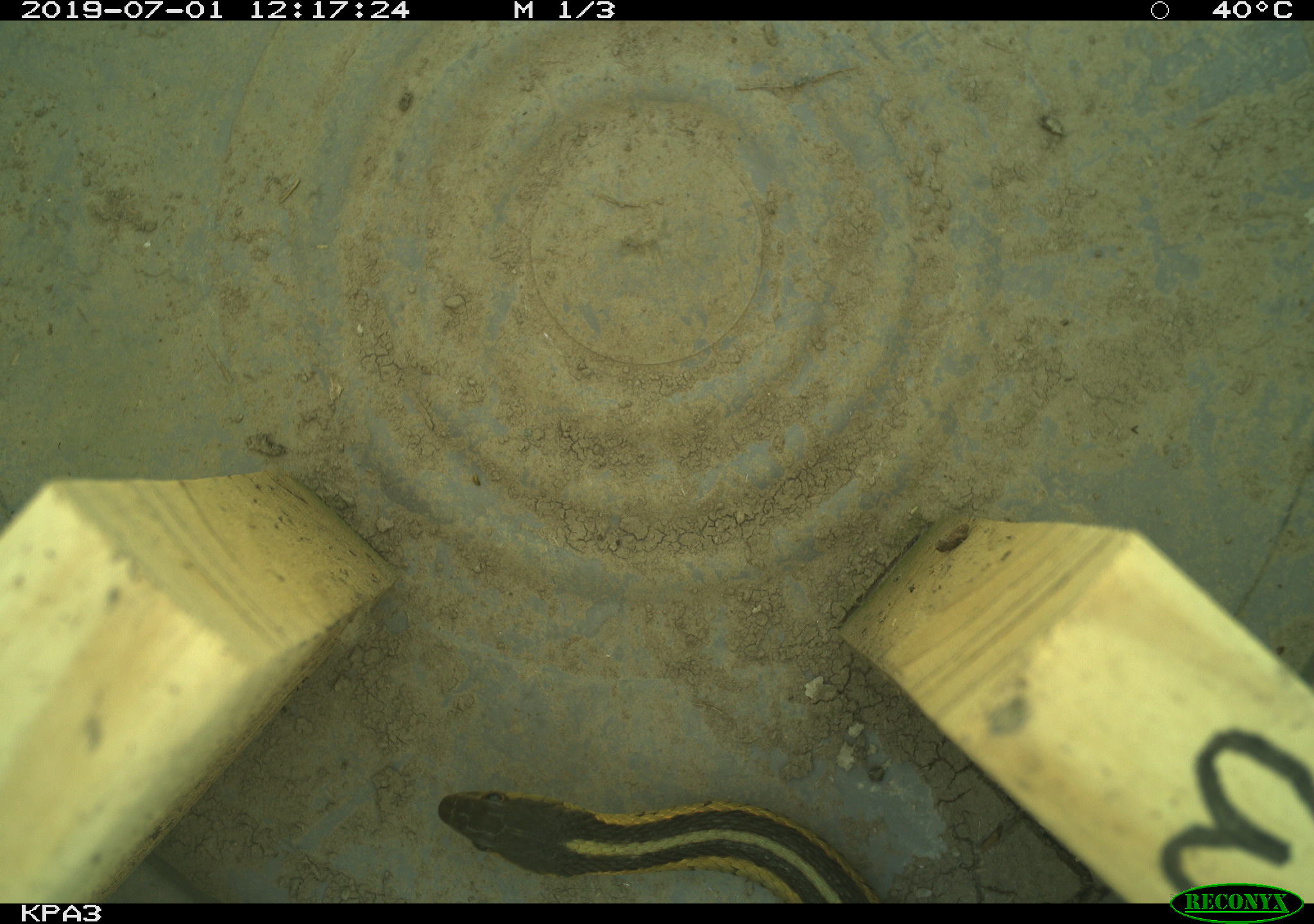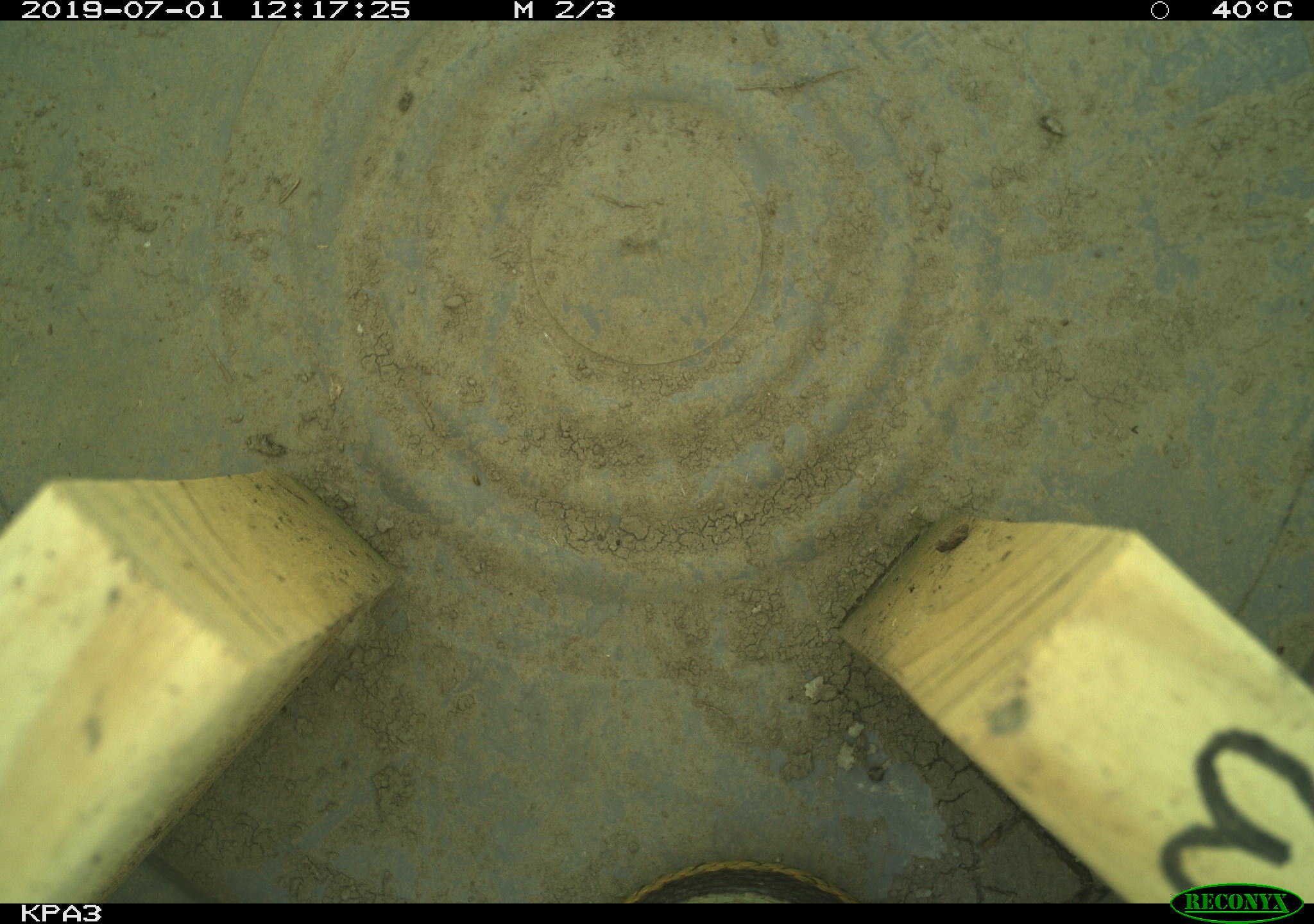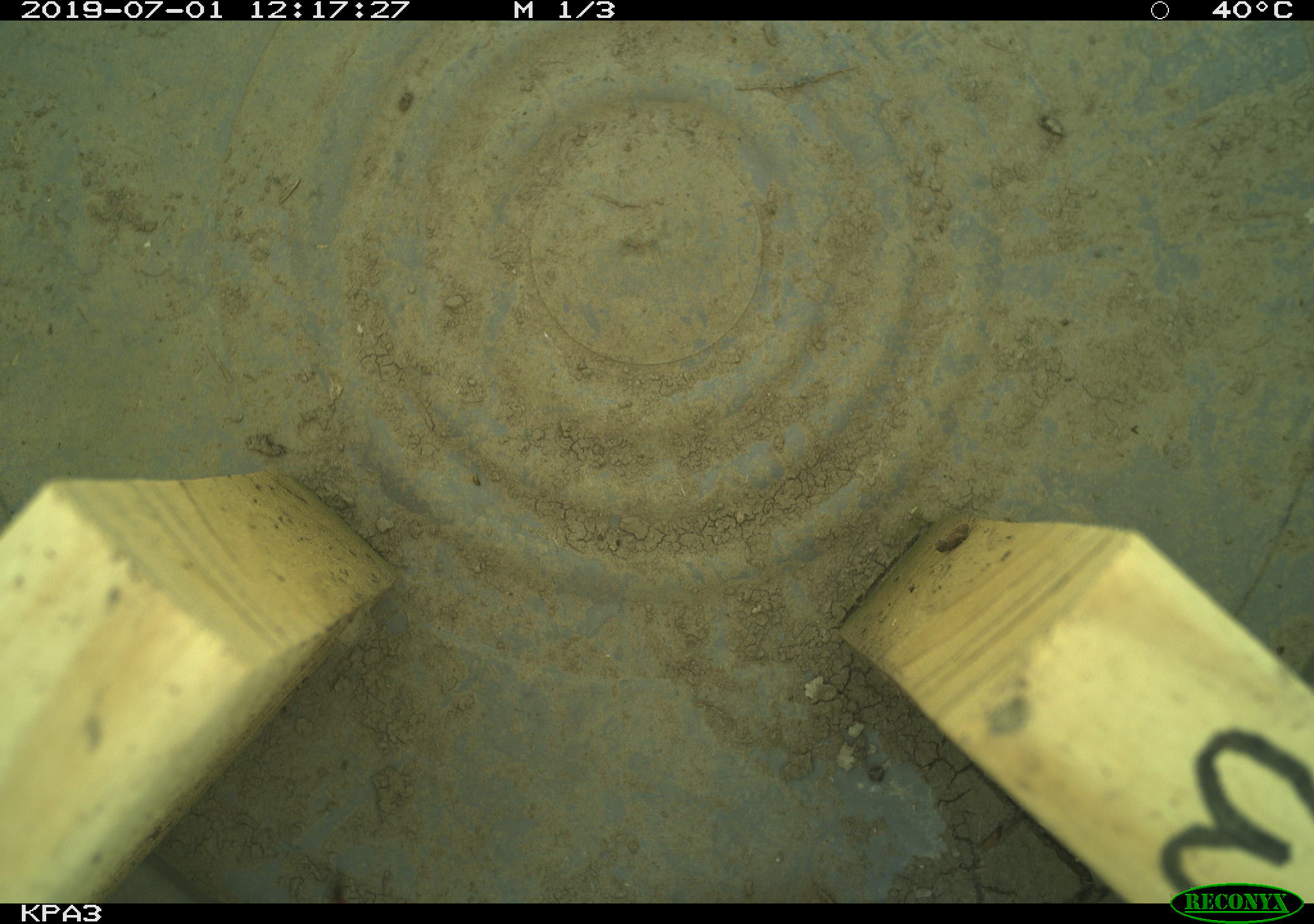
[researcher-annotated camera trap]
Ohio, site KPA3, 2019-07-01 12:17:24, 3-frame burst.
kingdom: Animalia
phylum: Chordata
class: Reptilia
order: Squamata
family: Colubridae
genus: Thamnophis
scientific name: Thamnophis sirtalis sirtalis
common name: eastern gartersnake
Eastern gartersnake (Thamnophis sirtalis sirtalis).